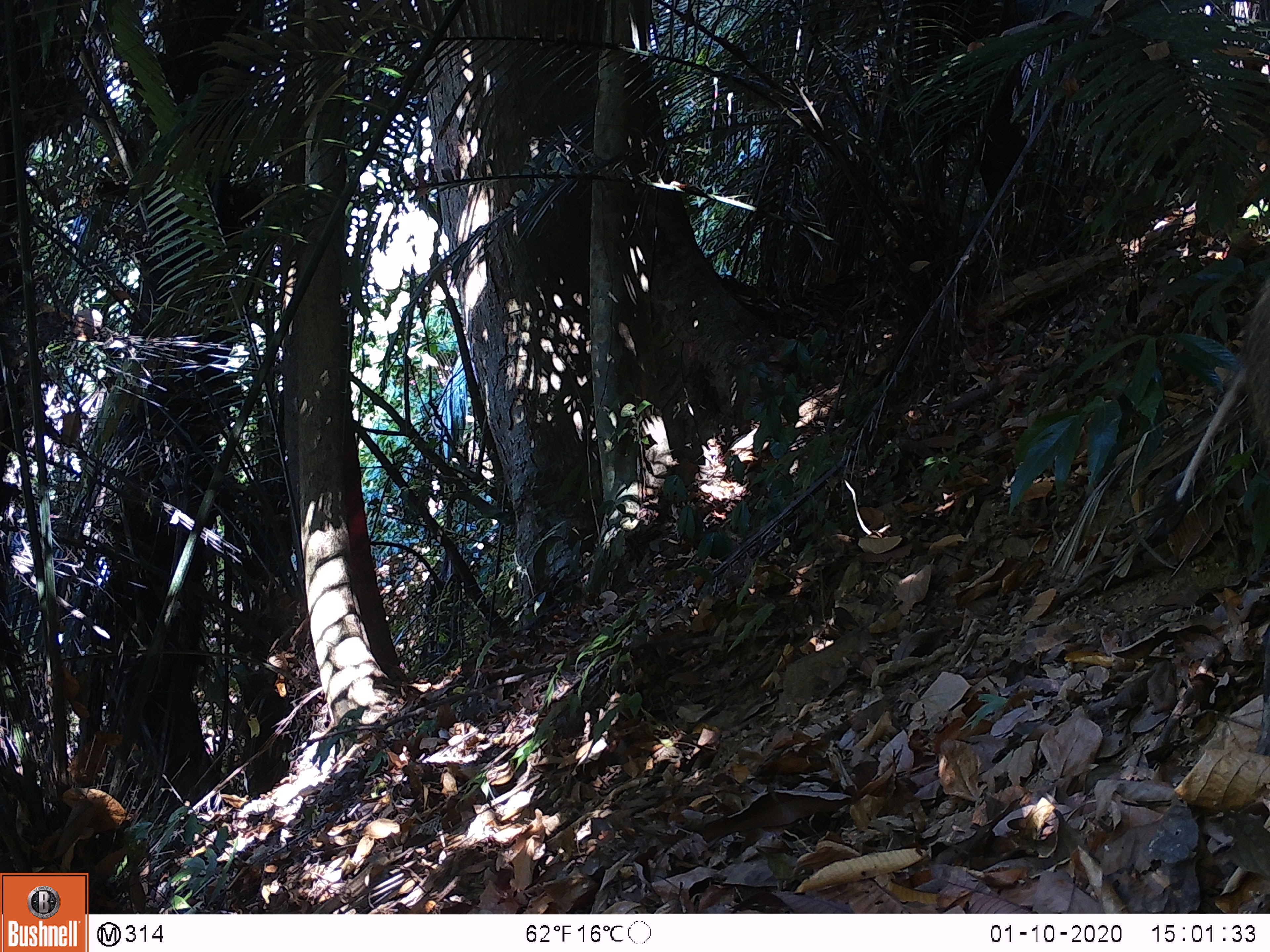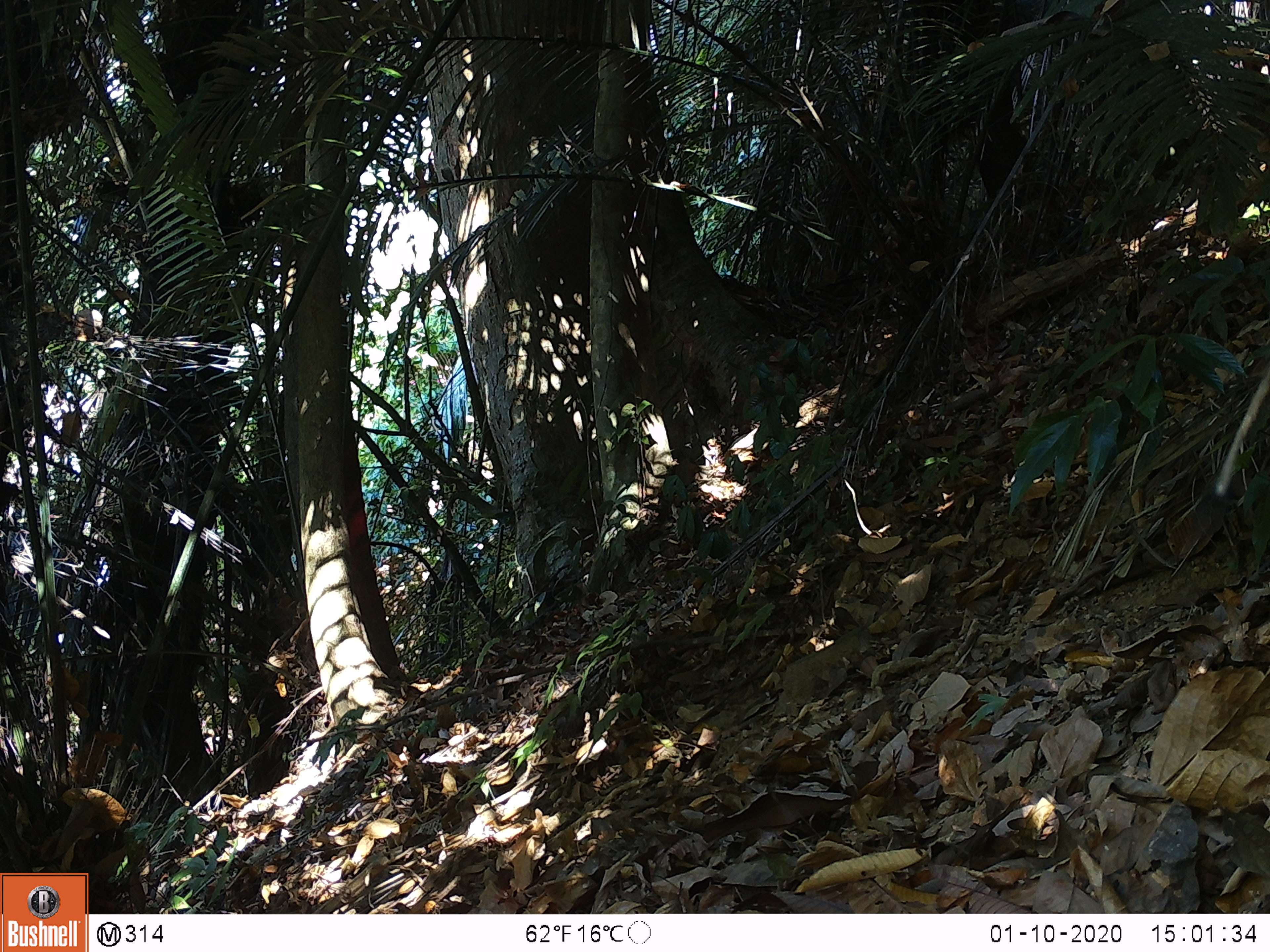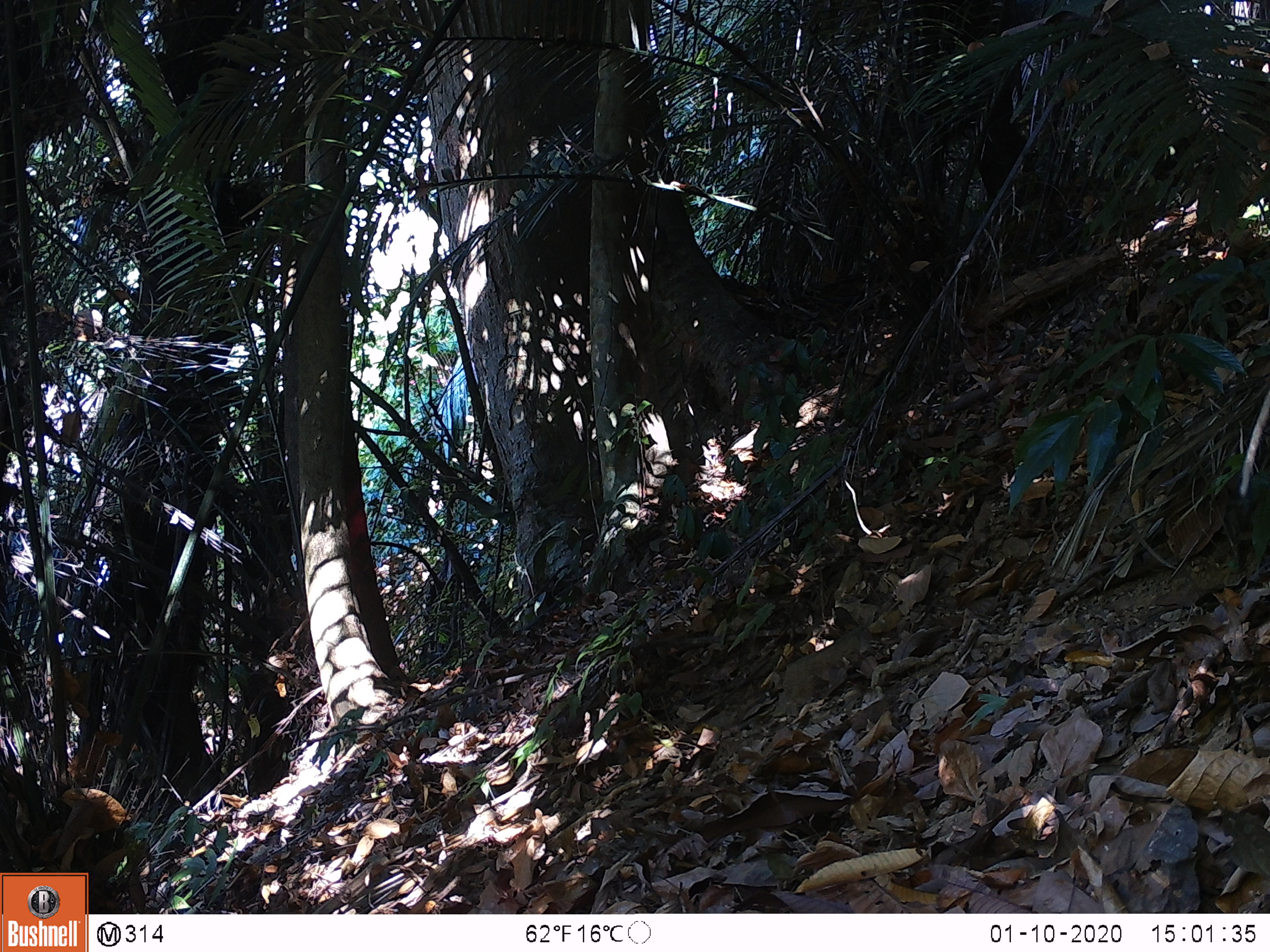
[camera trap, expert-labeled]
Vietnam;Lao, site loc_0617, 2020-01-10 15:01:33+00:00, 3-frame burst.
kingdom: Animalia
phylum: Chordata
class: Mammalia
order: Artiodactyla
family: Suidae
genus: Sus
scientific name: Sus scrofa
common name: eurasian wild pig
Eurasian wild pig (Sus scrofa). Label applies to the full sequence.